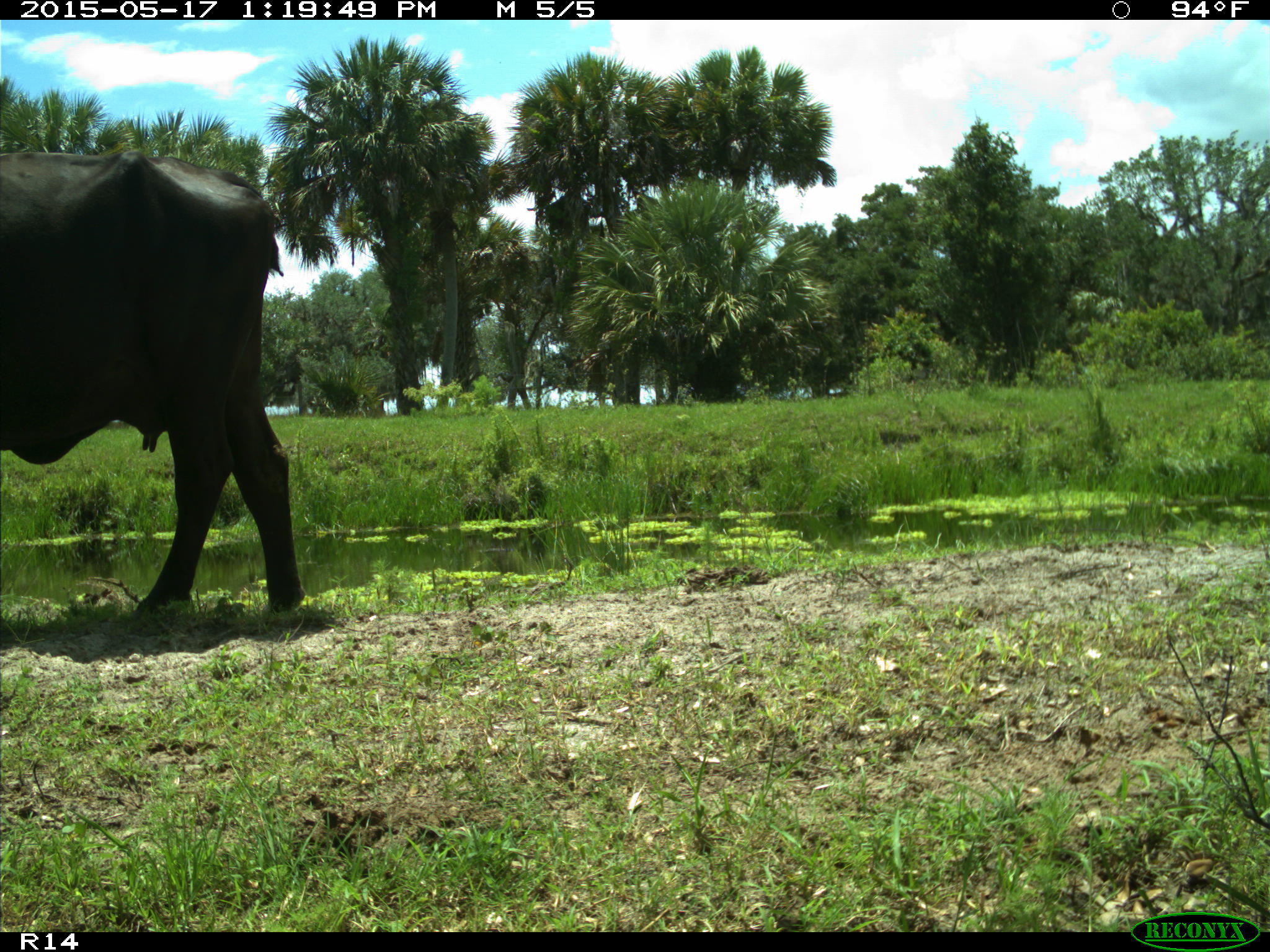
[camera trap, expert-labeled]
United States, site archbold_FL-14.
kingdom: Animalia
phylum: Chordata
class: Mammalia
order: Artiodactyla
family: Bovidae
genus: Bos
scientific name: Bos taurus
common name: domestic cow